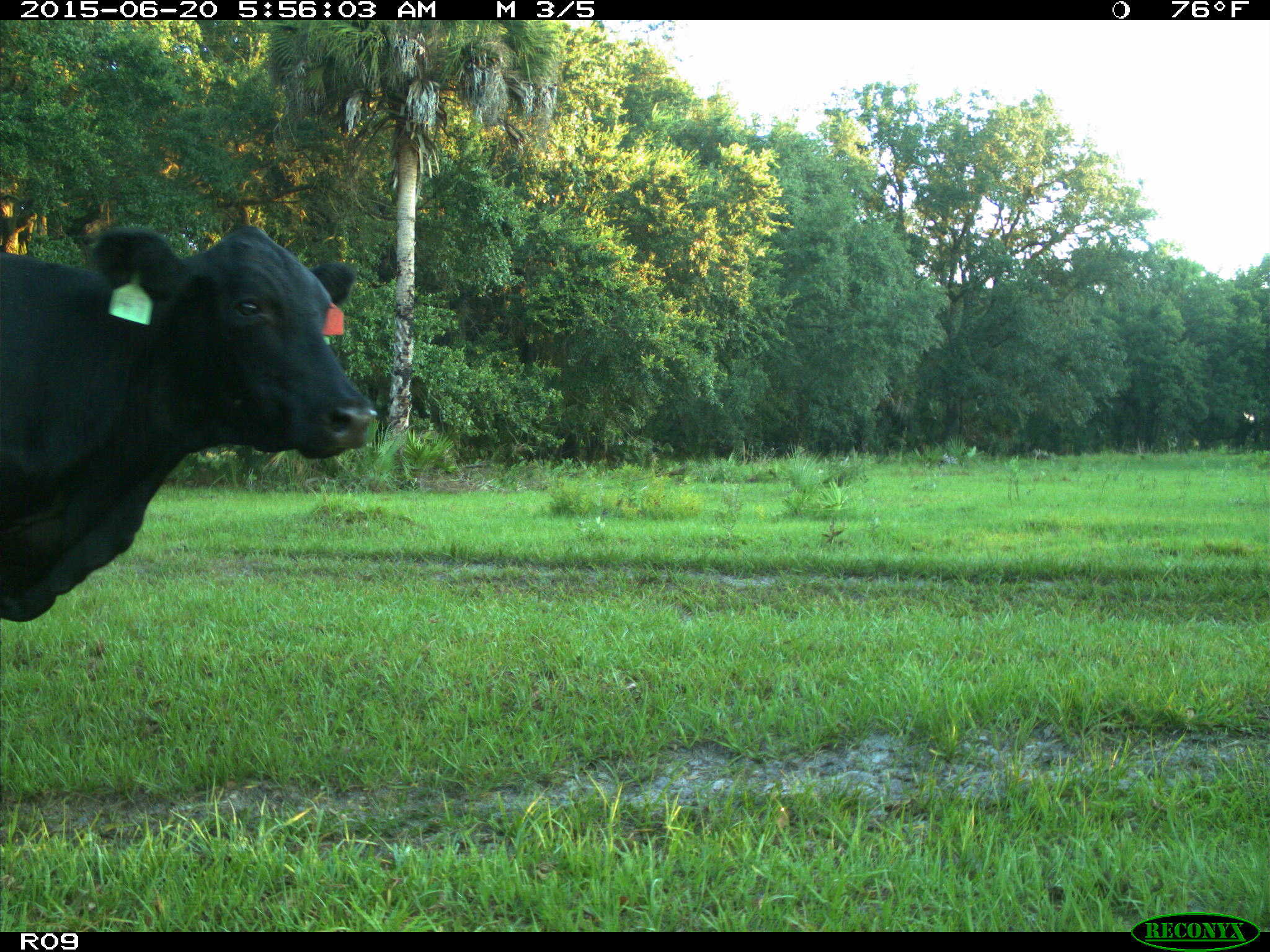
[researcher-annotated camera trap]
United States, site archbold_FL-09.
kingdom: Animalia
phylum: Chordata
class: Mammalia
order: Artiodactyla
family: Bovidae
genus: Bos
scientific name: Bos taurus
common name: domestic cow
Bos taurus (domestic cow).